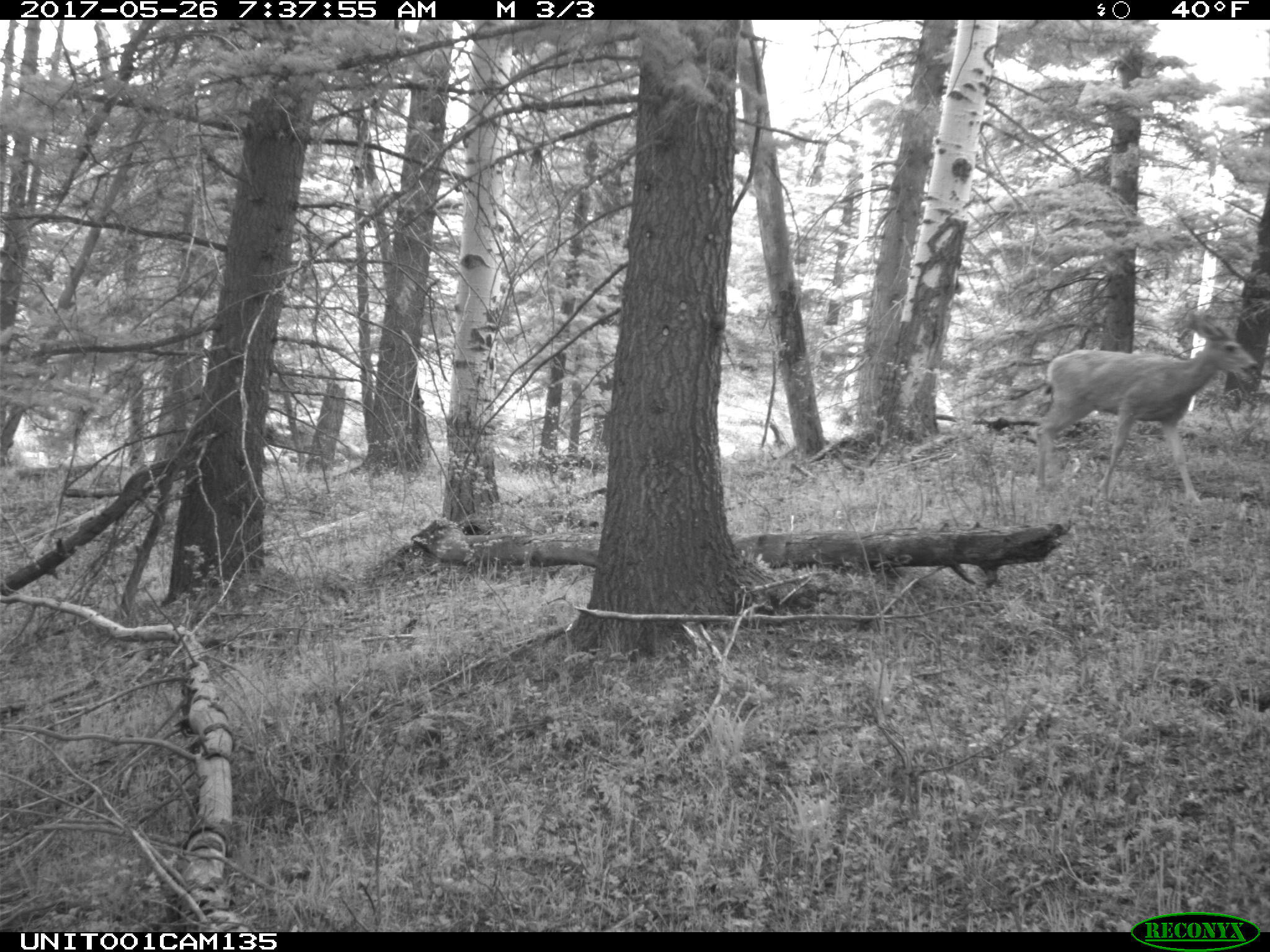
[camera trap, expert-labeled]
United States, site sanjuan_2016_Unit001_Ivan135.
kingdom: Animalia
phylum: Chordata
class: Mammalia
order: Artiodactyla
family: Cervidae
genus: Odocoileus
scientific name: Odocoileus hemionus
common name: mule deer